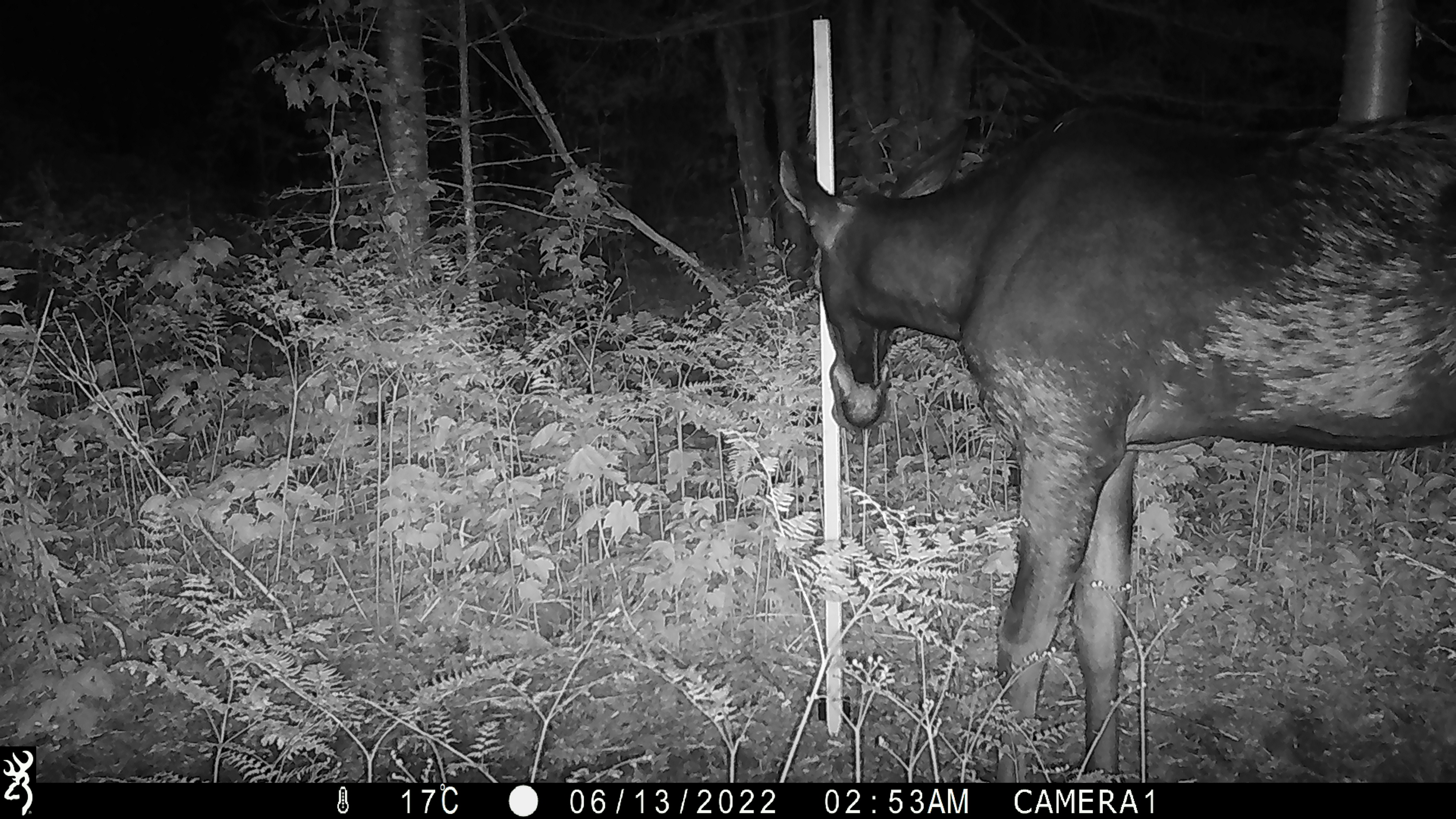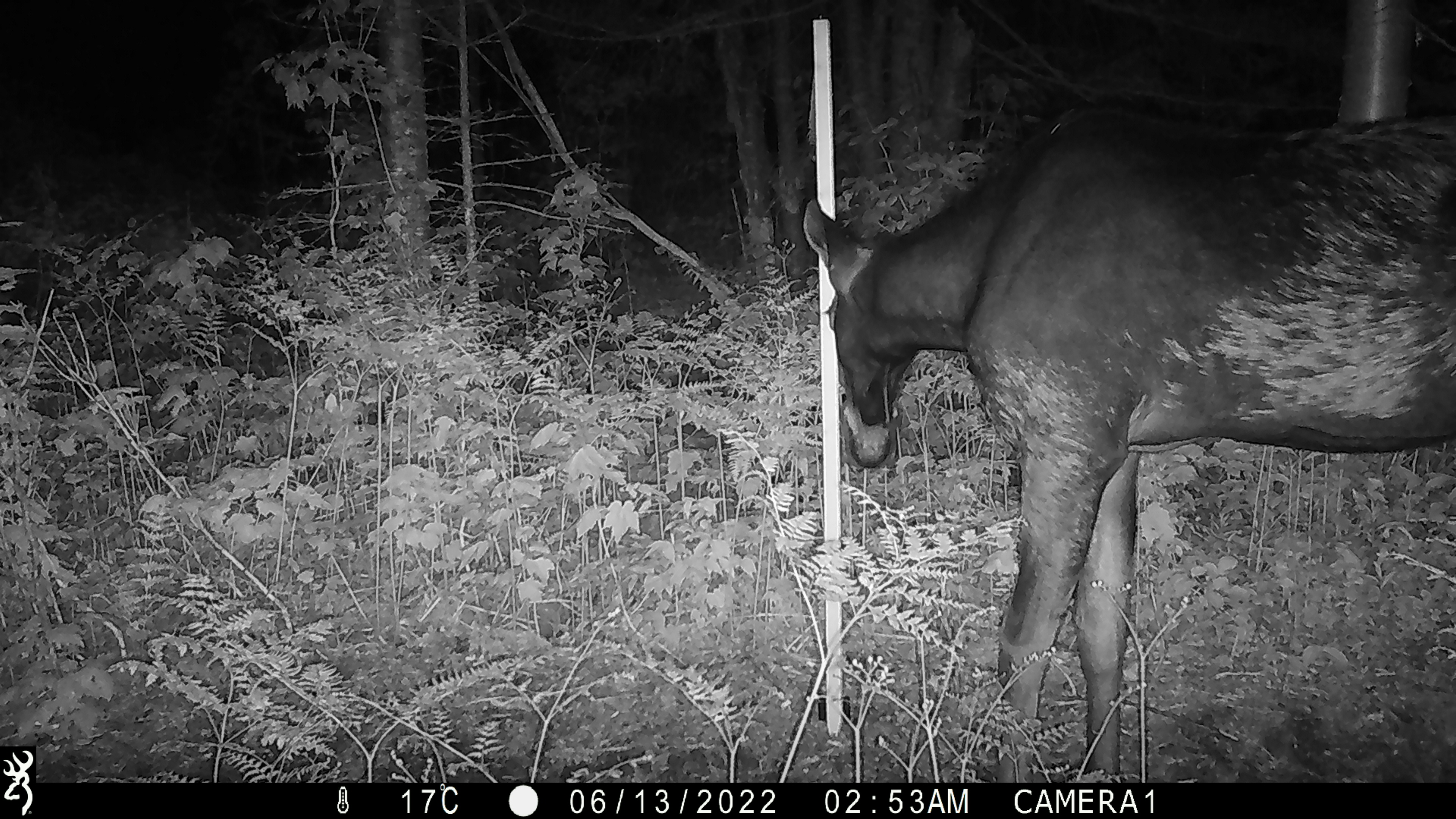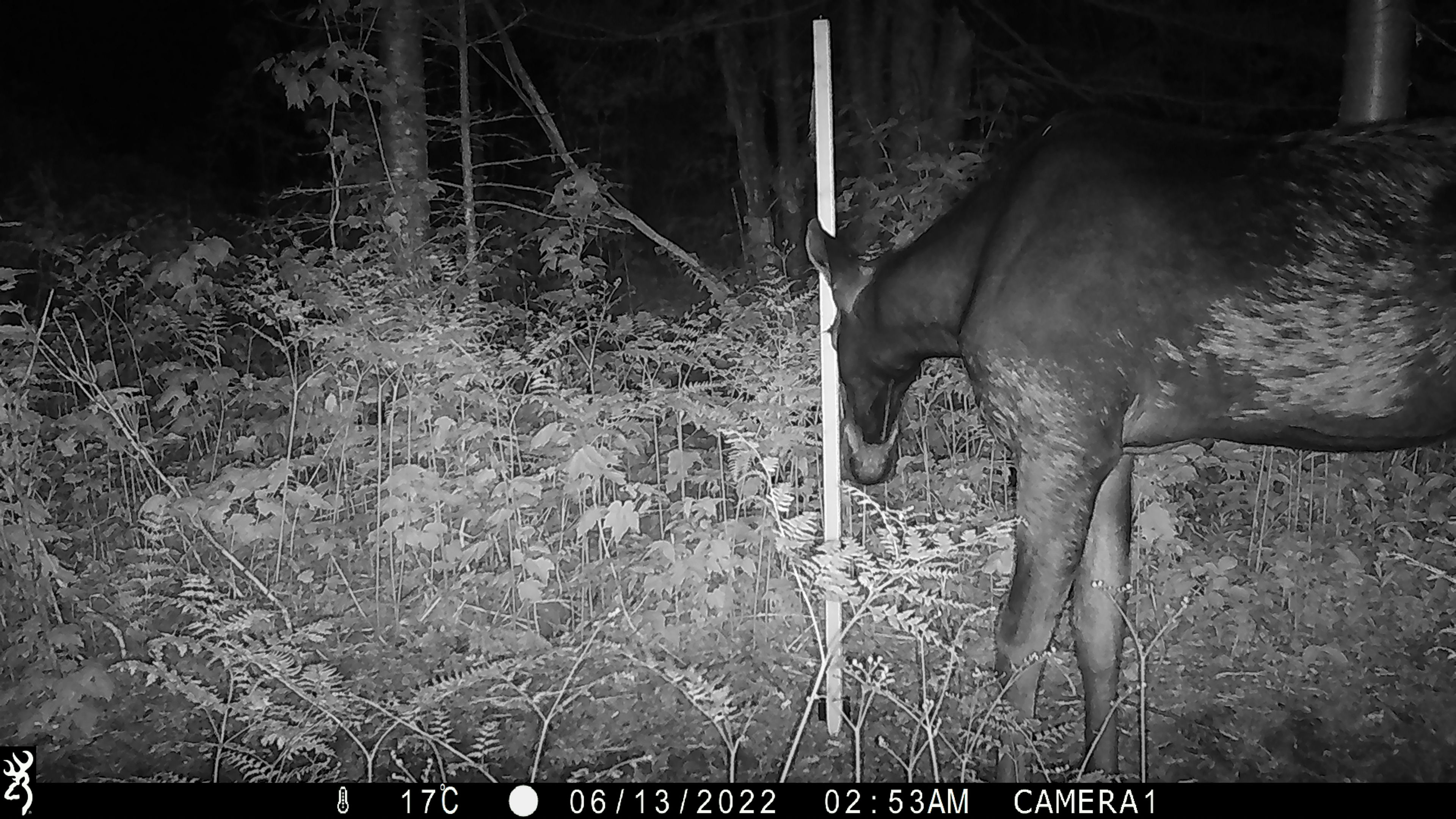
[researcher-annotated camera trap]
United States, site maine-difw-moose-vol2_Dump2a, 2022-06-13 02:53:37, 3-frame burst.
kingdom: Animalia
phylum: Chordata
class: Mammalia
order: Artiodactyla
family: Cervidae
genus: Alces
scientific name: Alces alces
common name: moose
Moose (Alces alces).